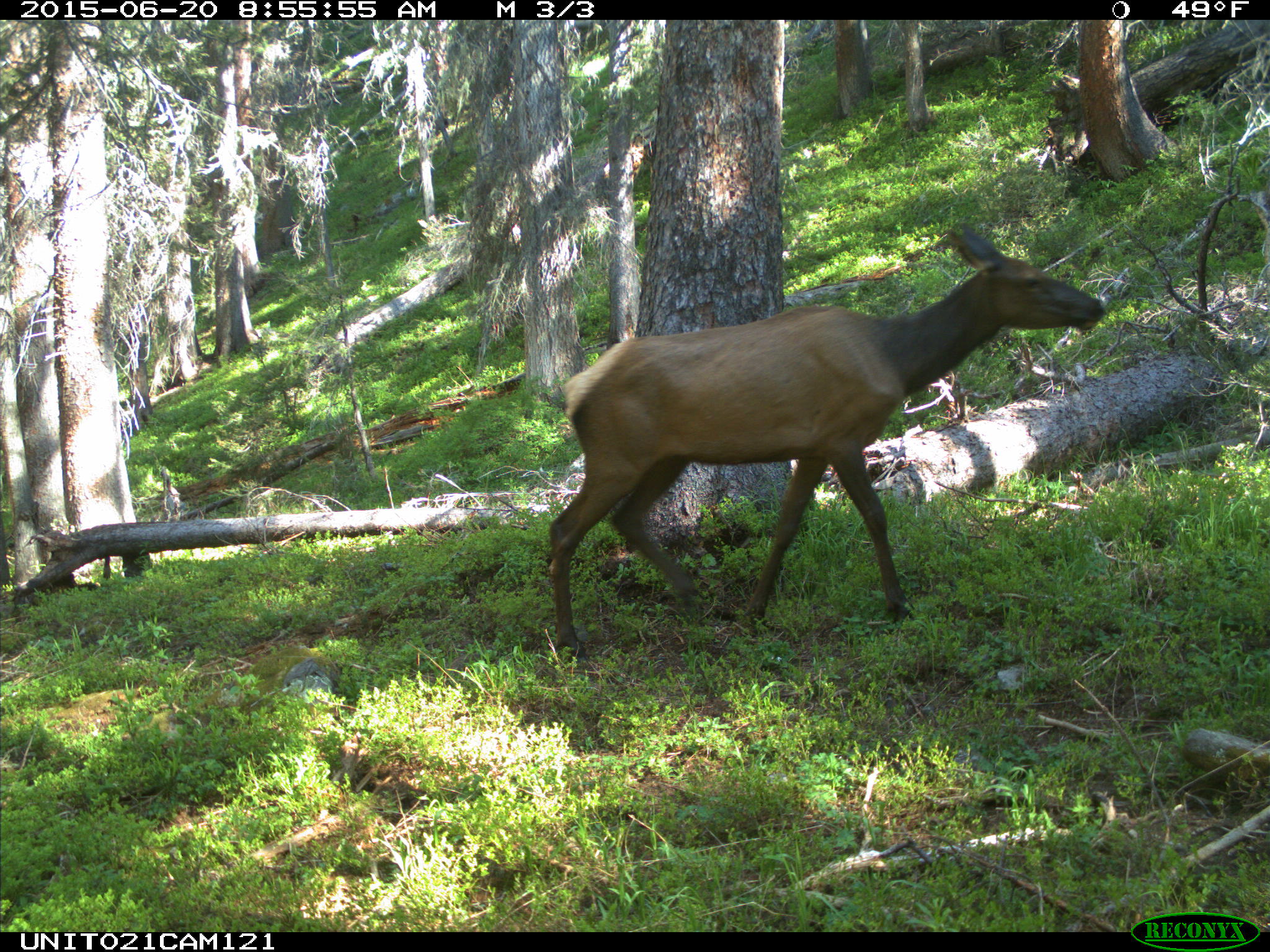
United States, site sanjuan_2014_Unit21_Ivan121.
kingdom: Animalia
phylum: Chordata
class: Mammalia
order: Artiodactyla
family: Cervidae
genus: Cervus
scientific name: Cervus elaphus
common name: red deer